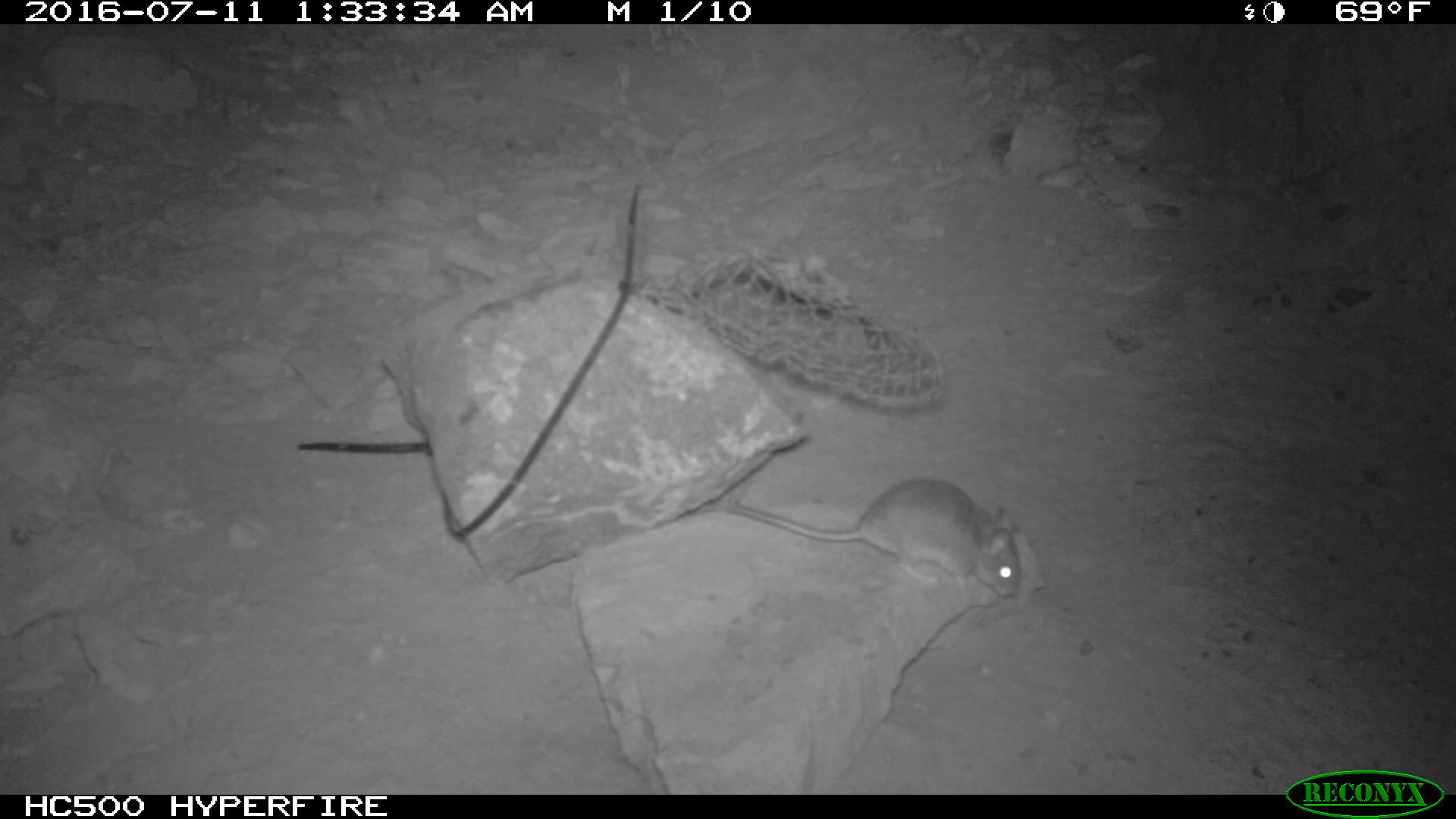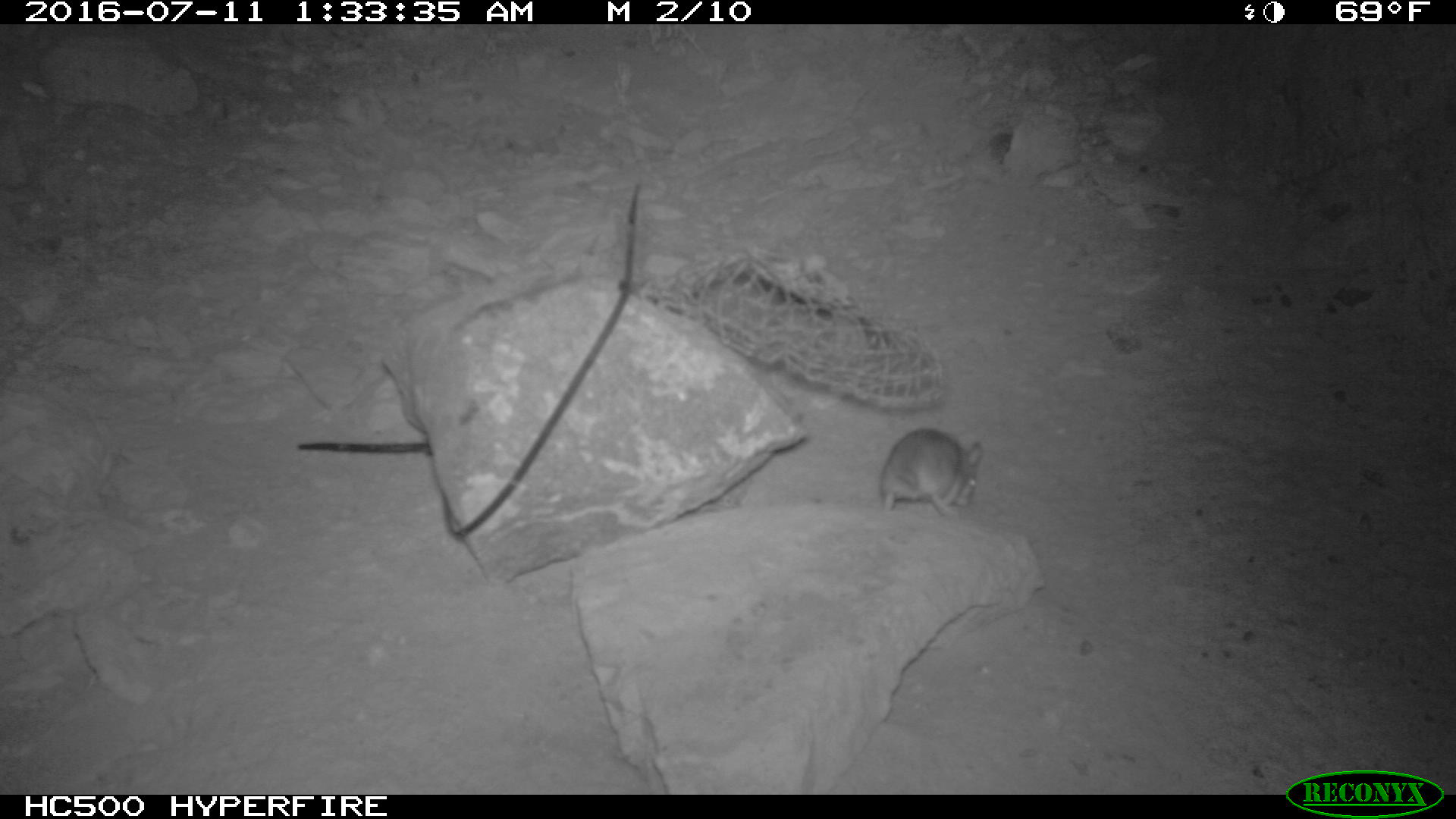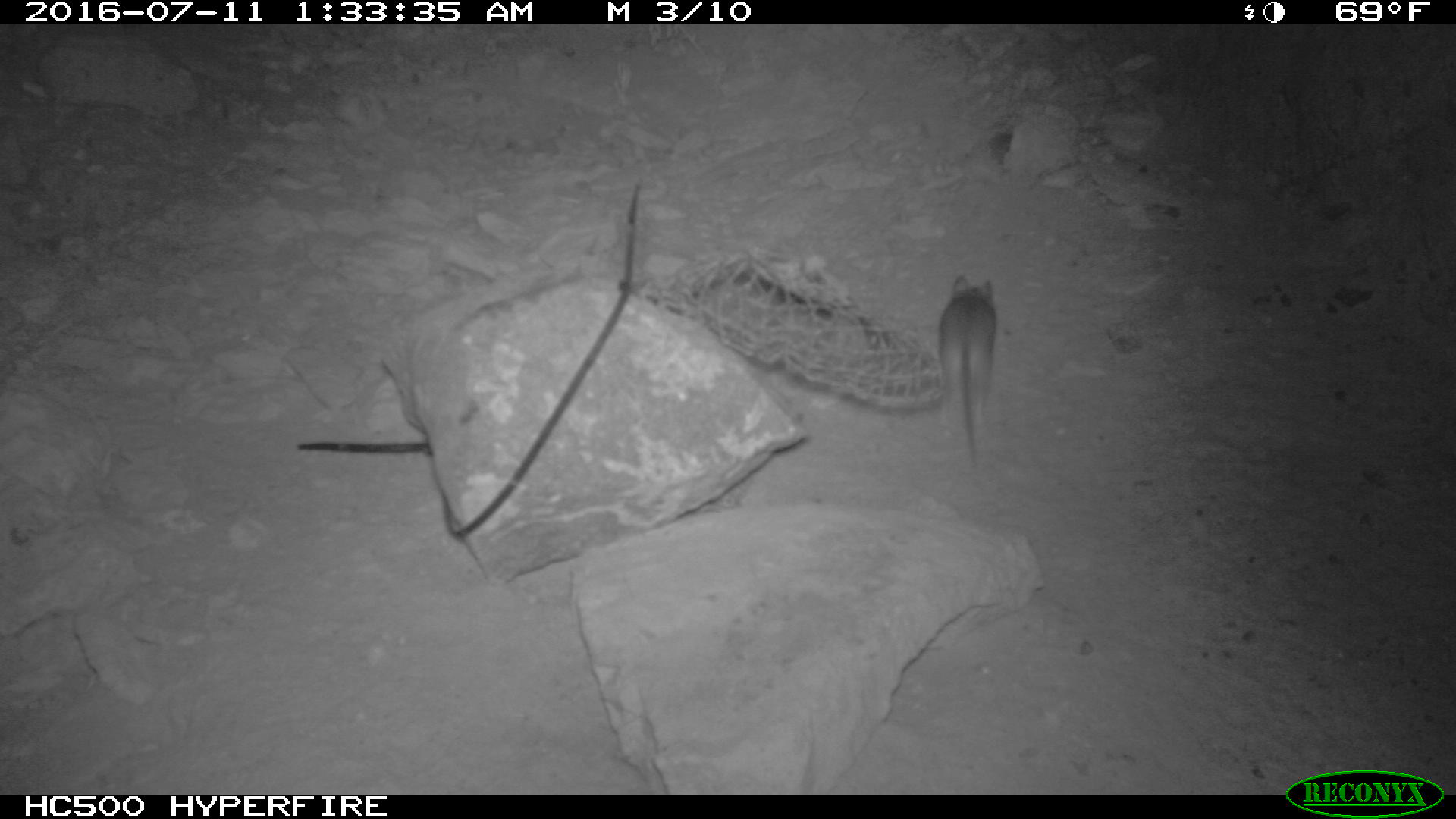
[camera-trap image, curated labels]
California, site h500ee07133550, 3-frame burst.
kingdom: Animalia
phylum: Chordata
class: Mammalia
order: Rodentia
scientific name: Rodentia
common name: rodent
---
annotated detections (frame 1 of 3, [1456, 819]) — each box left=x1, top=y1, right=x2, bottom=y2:
rodent: left=724, top=473, right=1020, bottom=599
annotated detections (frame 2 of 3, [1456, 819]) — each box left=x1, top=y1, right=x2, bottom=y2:
rodent: left=880, top=428, right=983, bottom=519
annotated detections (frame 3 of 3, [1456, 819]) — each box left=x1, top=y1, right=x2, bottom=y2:
rodent: left=939, top=275, right=998, bottom=463